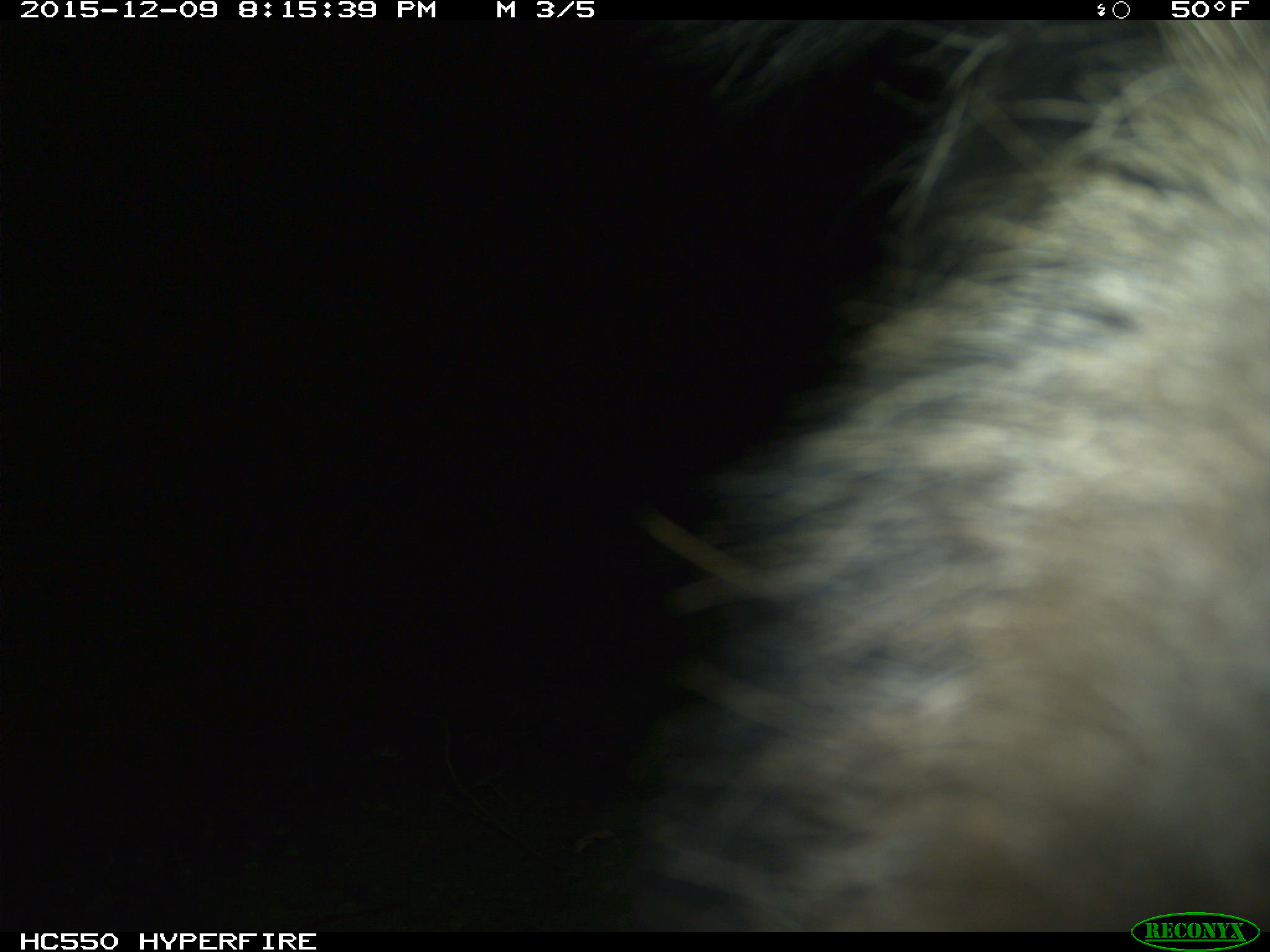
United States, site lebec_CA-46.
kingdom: Animalia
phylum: Chordata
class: Mammalia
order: Artiodactyla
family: Suidae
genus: Sus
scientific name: Sus scrofa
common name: wild boar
Sus scrofa (wild boar).